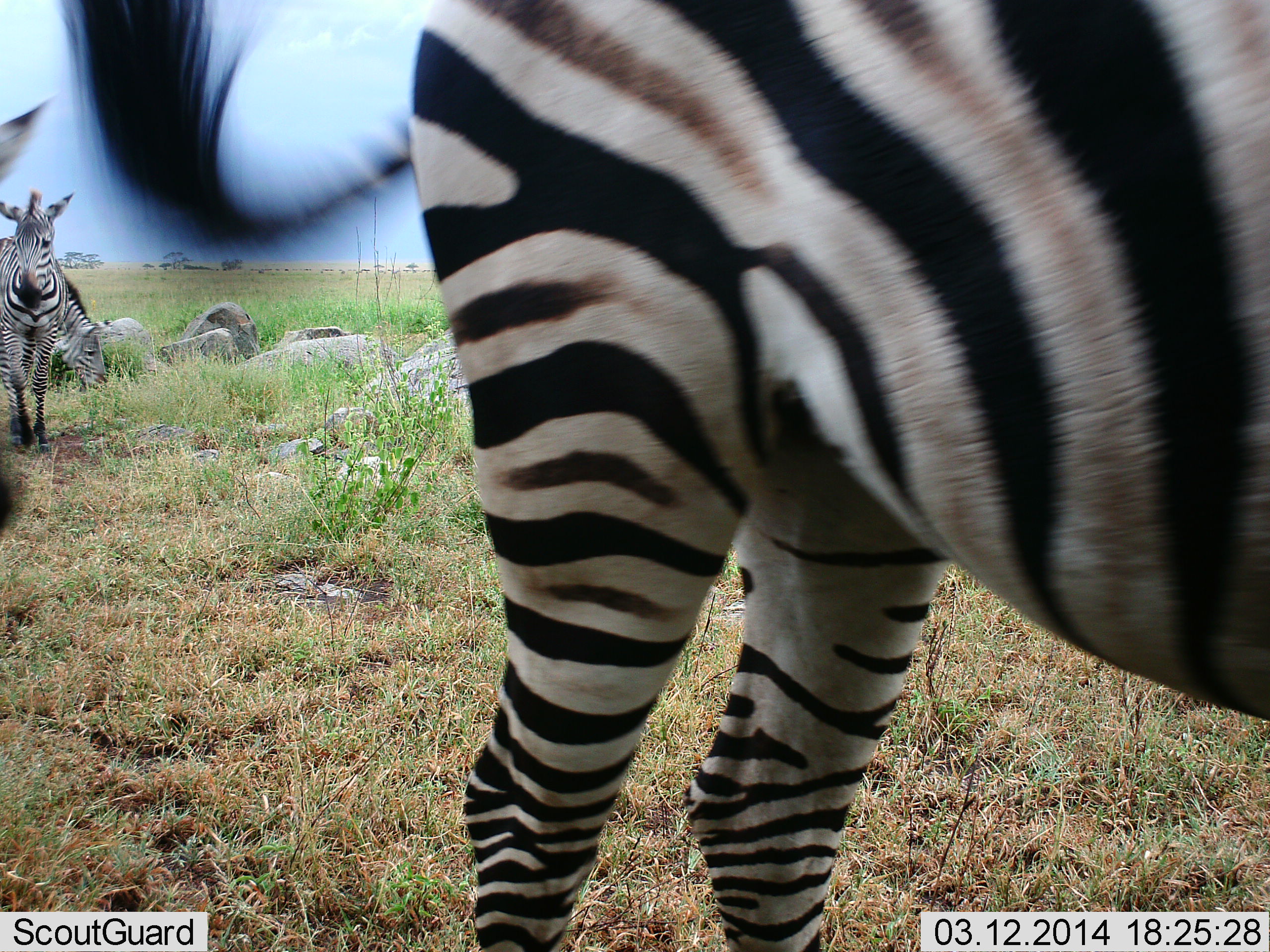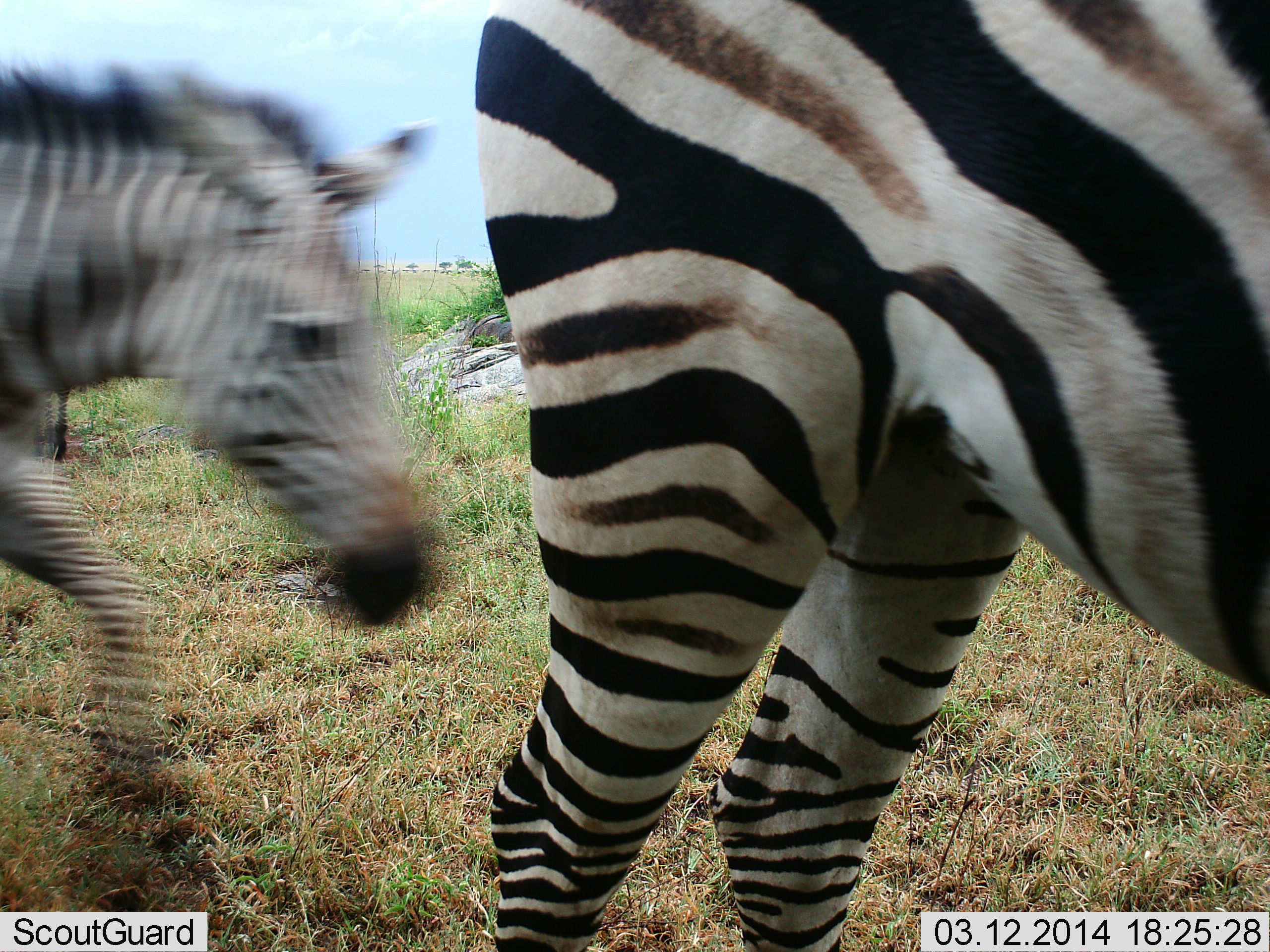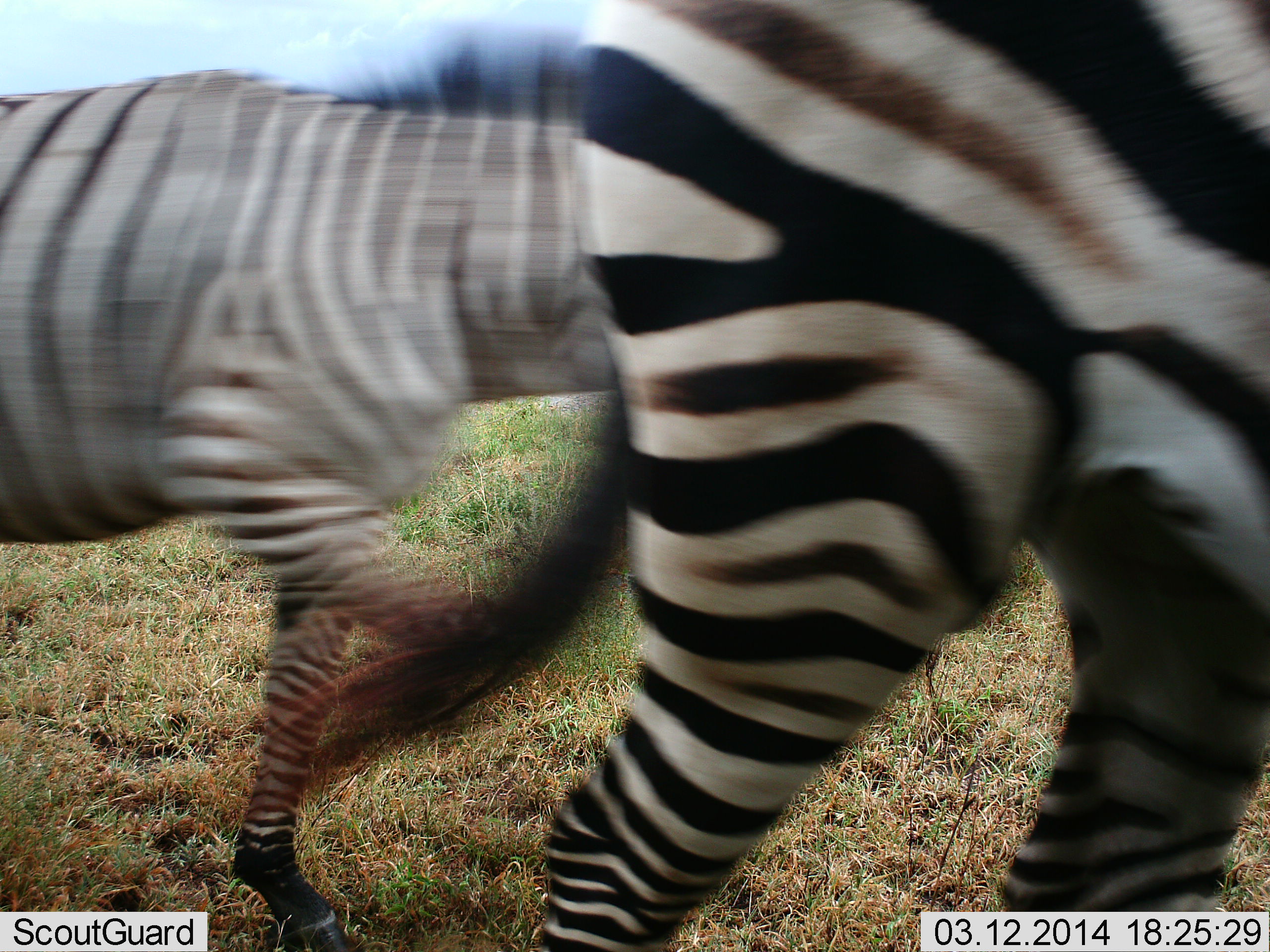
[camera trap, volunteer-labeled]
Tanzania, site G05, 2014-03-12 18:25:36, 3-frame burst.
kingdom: Animalia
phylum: Chordata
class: Mammalia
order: Perissodactyla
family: Equidae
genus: Equus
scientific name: Equus quagga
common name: plains zebra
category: zebra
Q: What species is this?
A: Zebra (plains zebra) (Equus quagga).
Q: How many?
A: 3.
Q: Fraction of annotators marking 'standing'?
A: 20%.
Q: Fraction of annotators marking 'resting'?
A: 0%.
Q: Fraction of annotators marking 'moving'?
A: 100%.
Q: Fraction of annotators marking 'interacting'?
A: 0%.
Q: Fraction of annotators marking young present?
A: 20%.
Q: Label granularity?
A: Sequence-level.